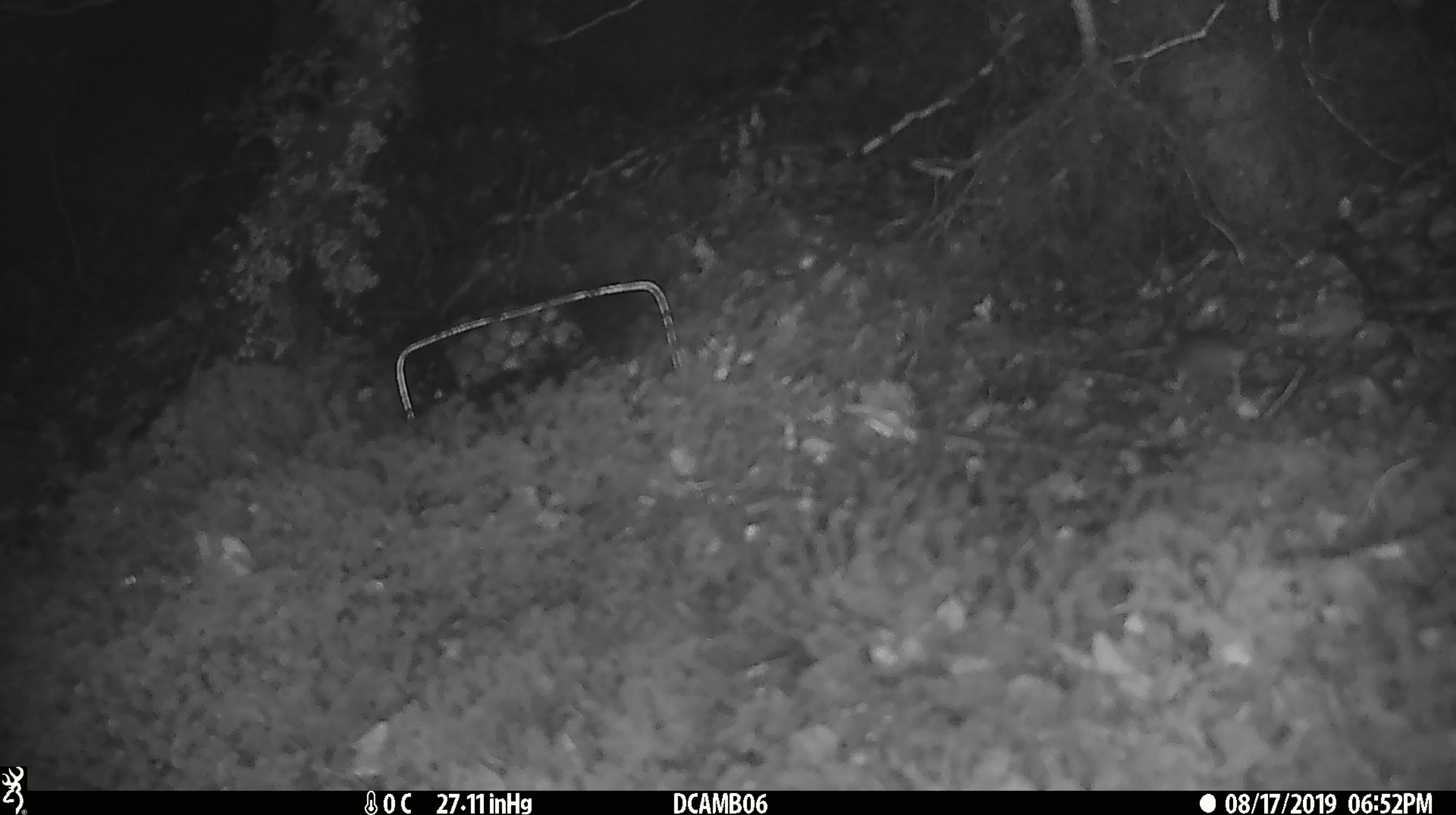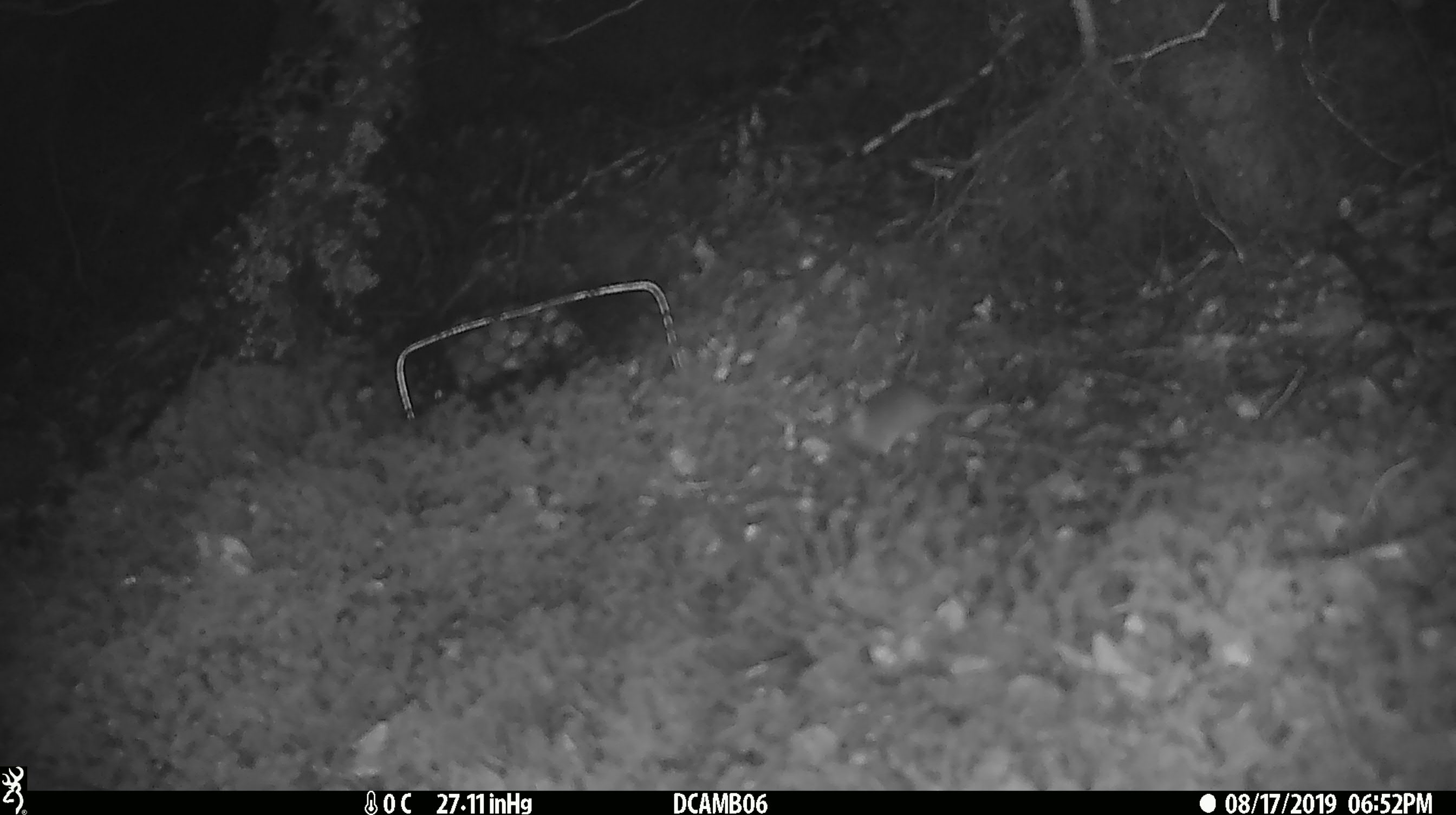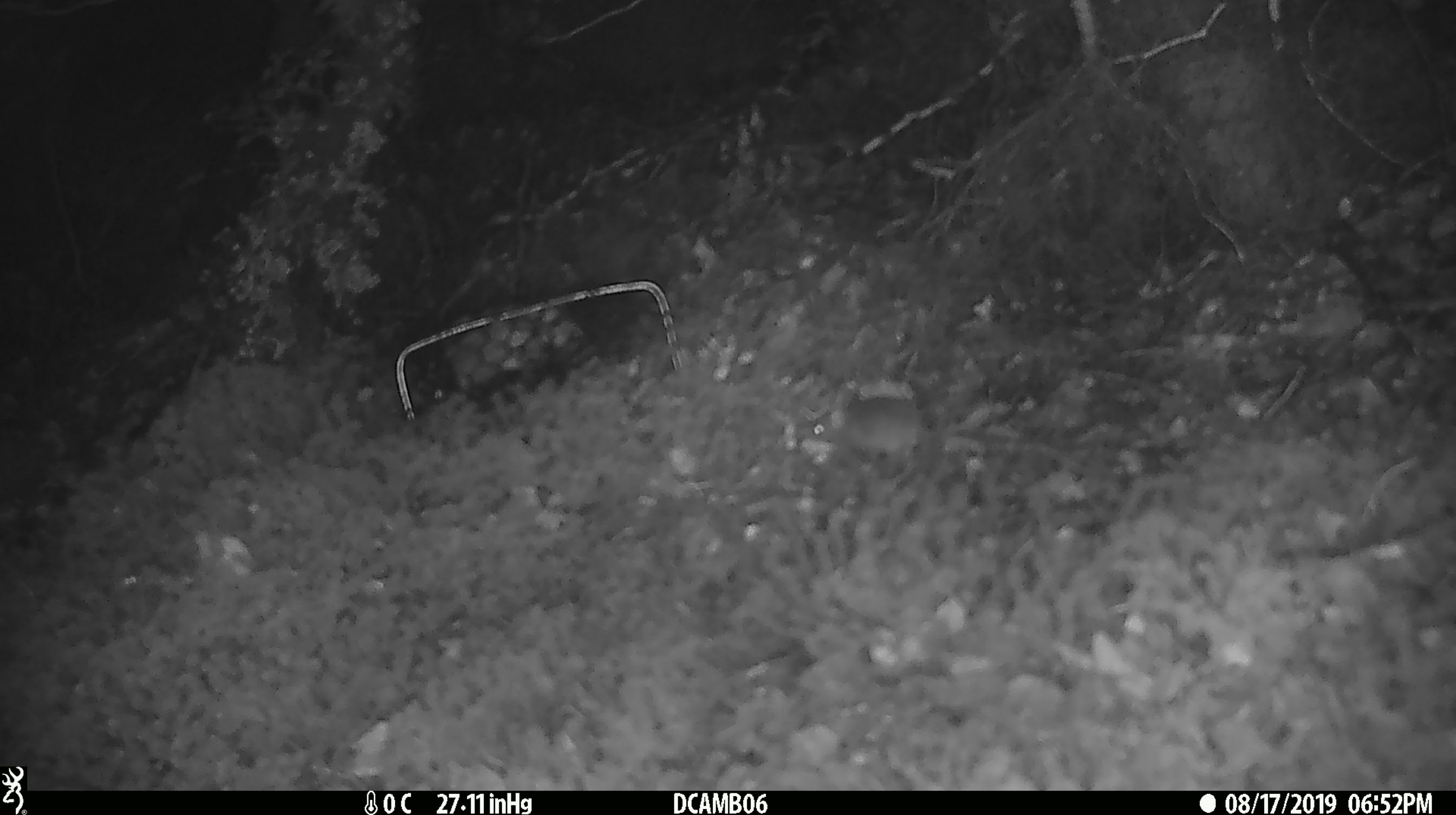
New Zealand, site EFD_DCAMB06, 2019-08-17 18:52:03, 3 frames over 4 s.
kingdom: Animalia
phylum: Chordata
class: Mammalia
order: Rodentia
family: Muridae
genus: Mus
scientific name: Mus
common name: mouse